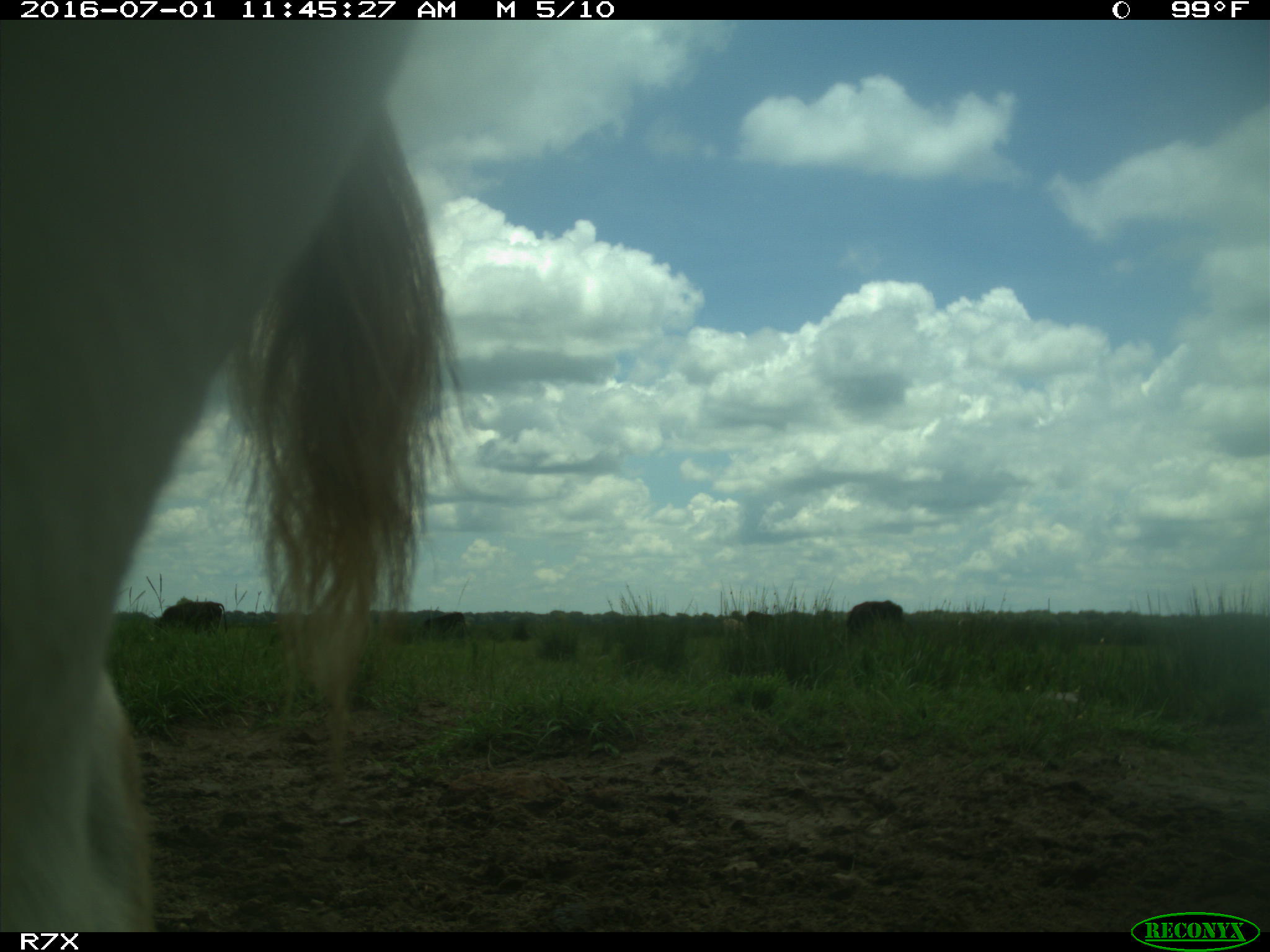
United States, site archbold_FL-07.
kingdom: Animalia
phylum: Chordata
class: Mammalia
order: Artiodactyla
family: Bovidae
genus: Bos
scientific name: Bos taurus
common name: domestic cow